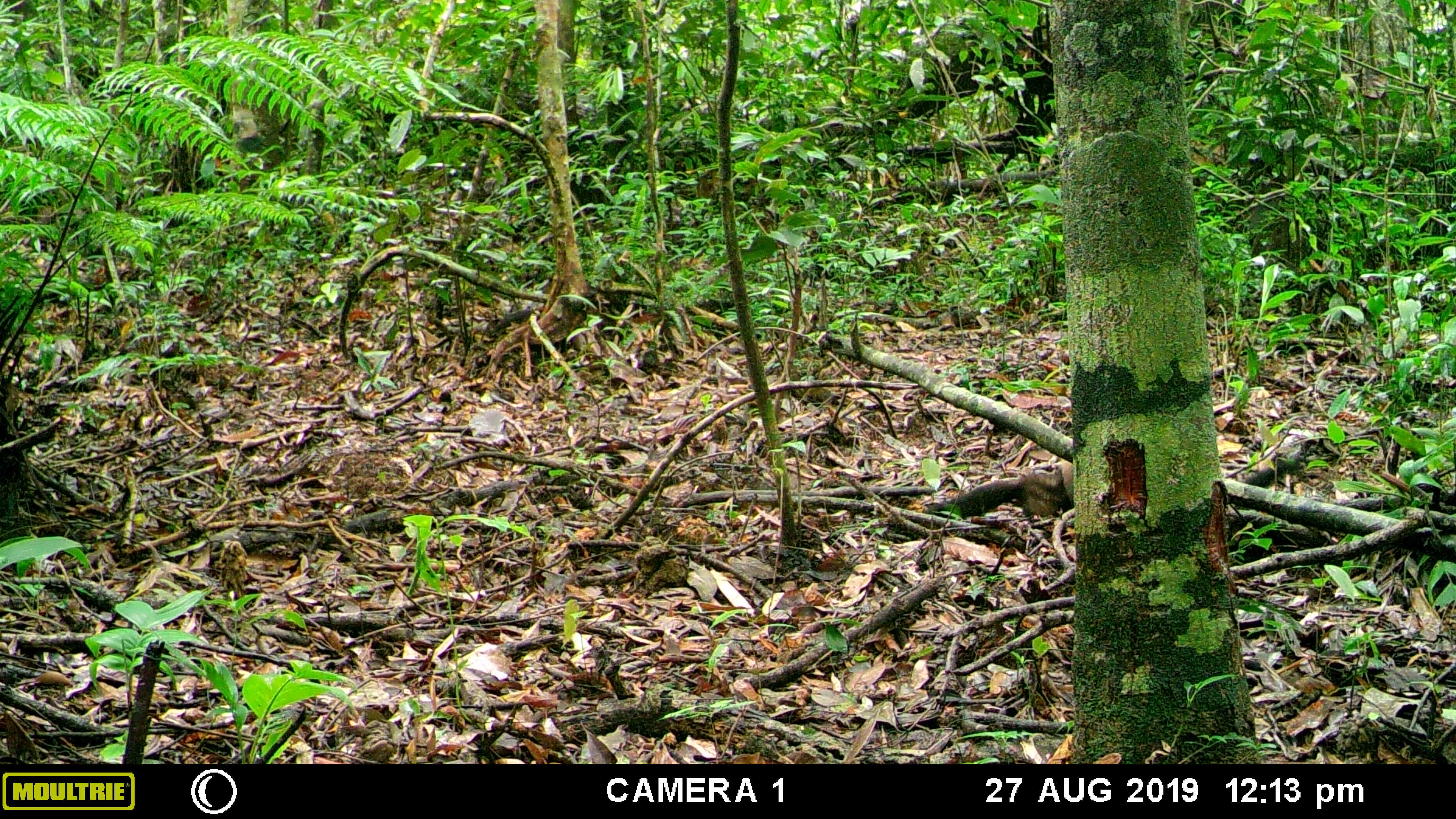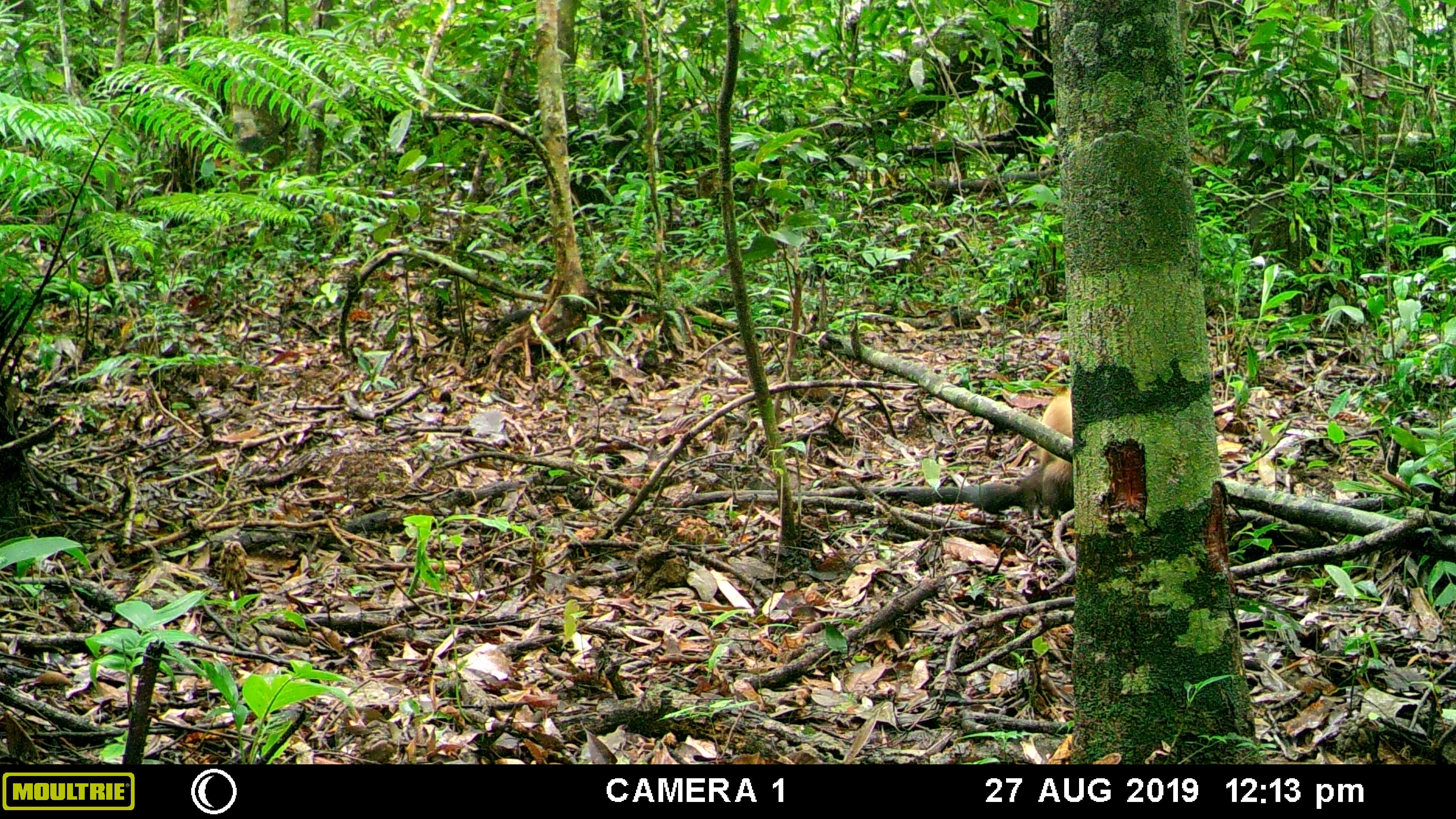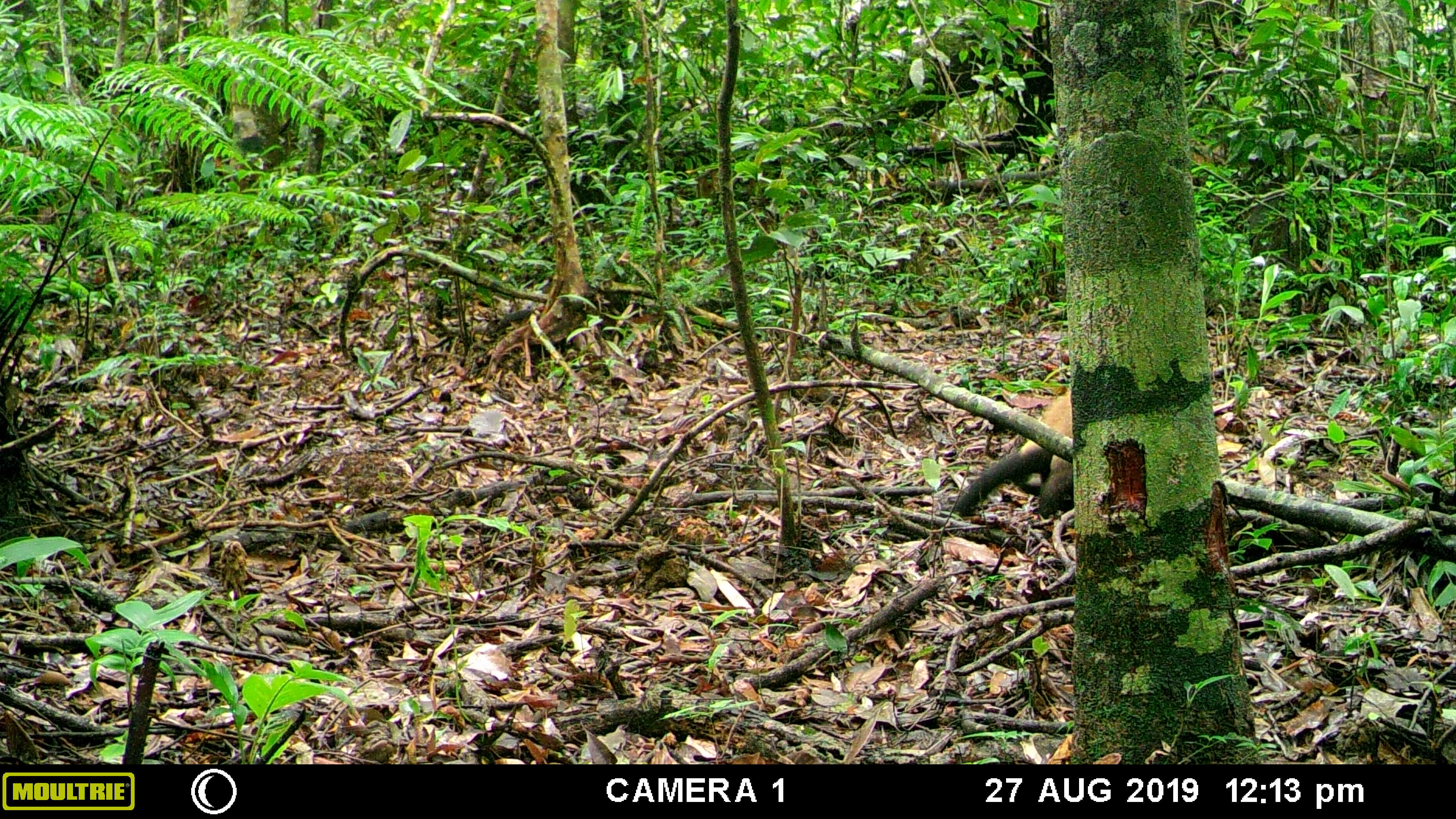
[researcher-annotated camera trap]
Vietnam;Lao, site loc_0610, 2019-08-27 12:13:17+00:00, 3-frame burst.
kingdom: Animalia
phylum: Chordata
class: Mammalia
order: Carnivora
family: Mustelidae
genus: Martes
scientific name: Martes flavigula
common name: yellow-throated marten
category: yellow throated marten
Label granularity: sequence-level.